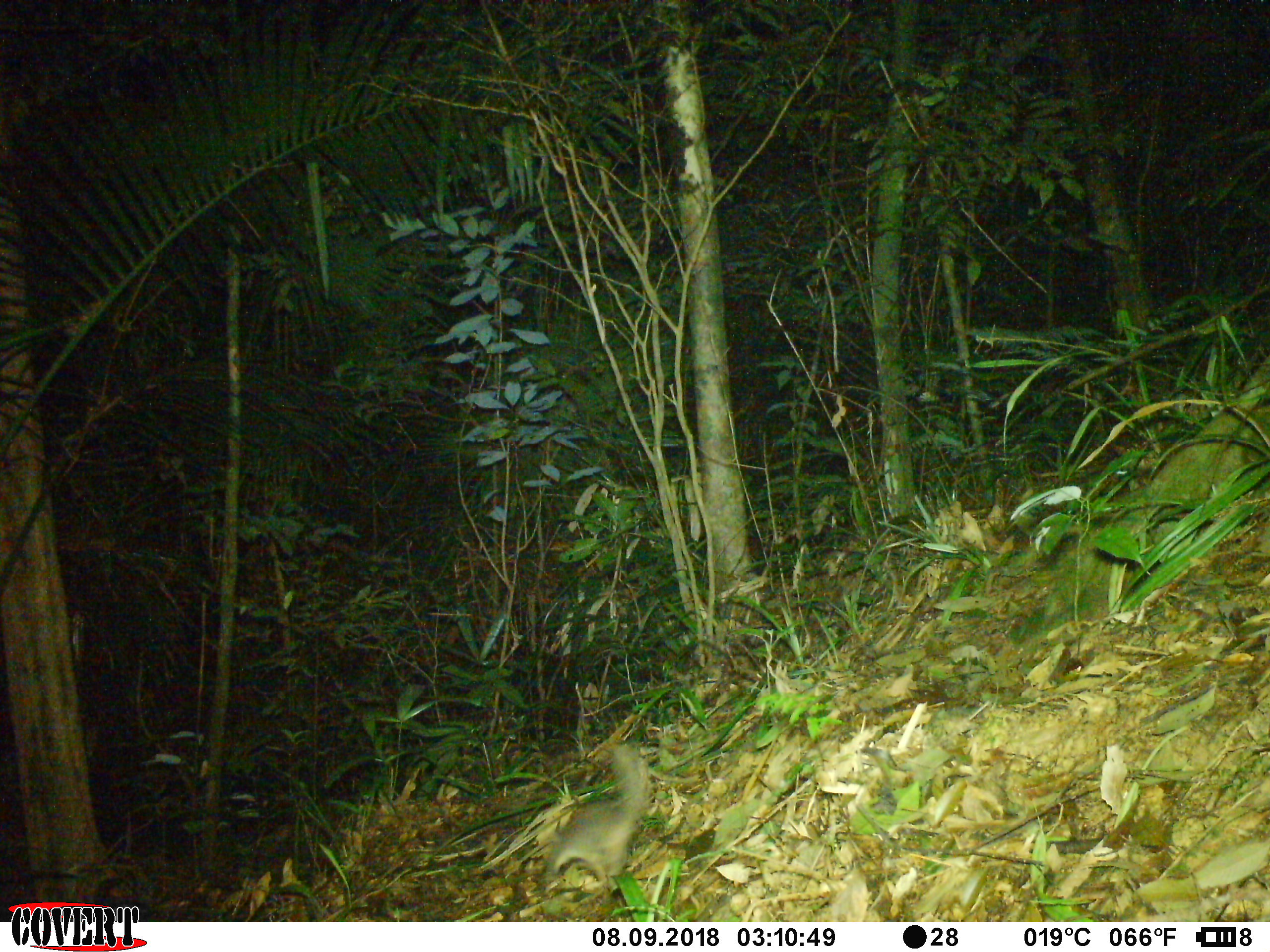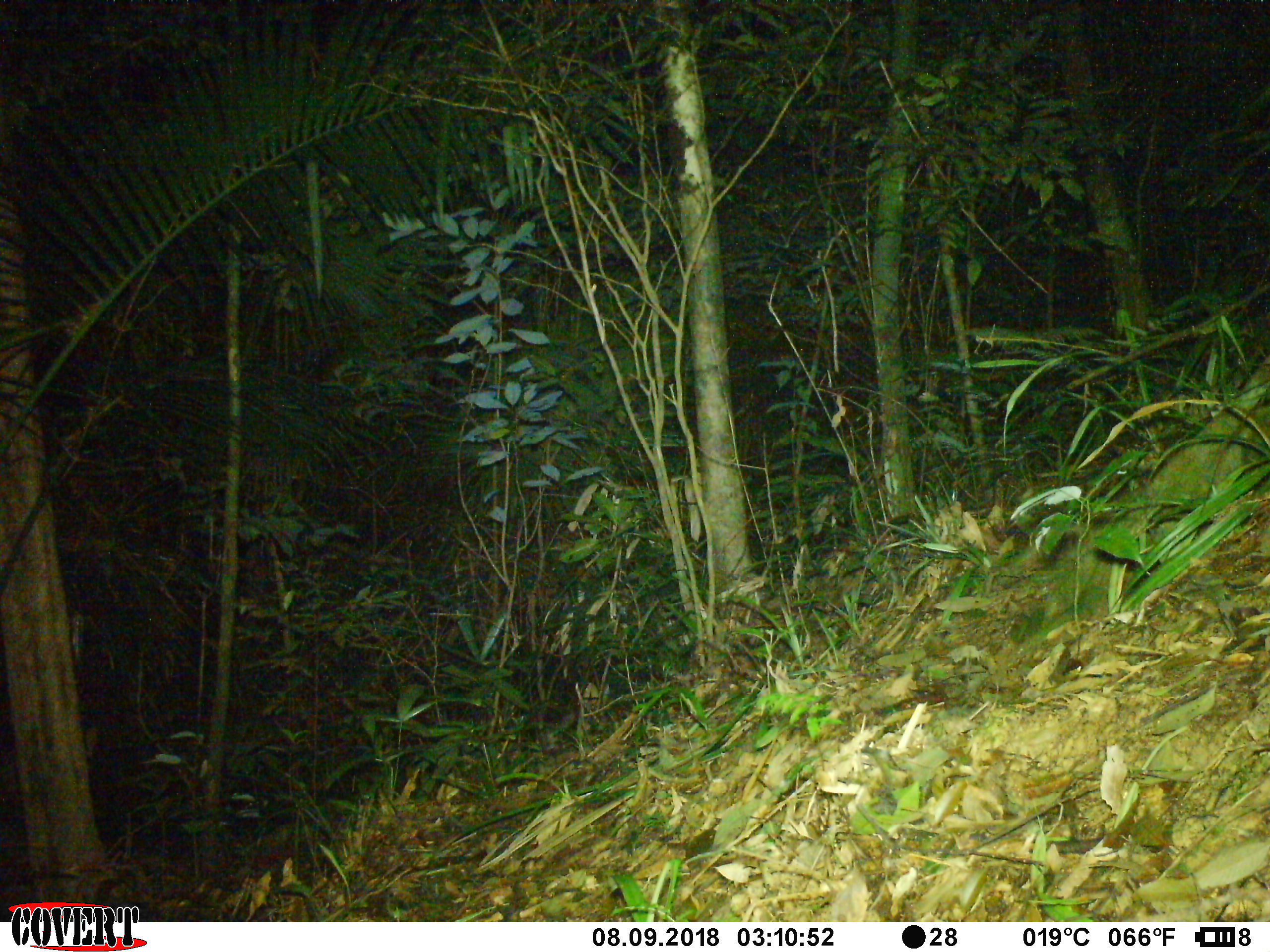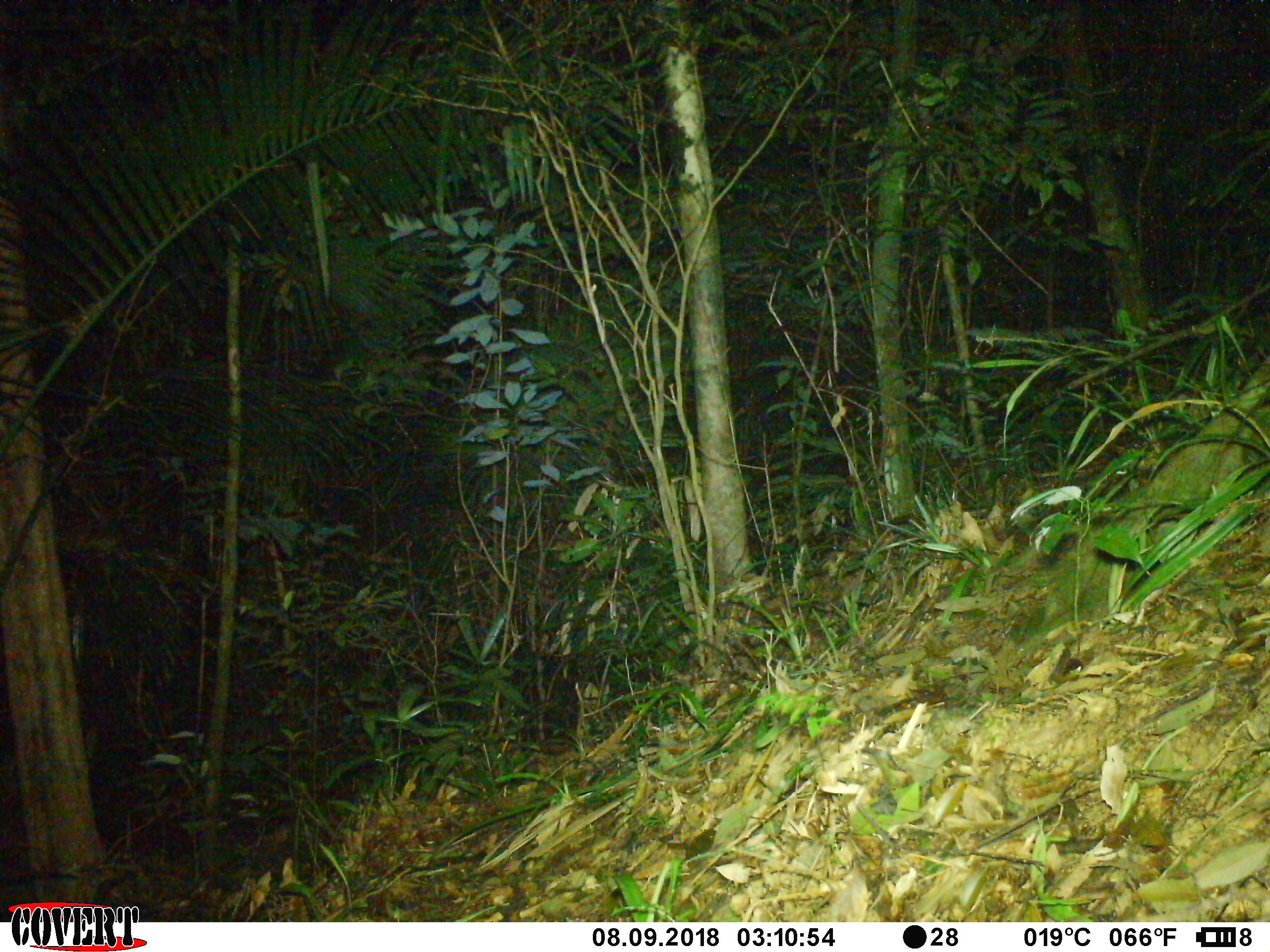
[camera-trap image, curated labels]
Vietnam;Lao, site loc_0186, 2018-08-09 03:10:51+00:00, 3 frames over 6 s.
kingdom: Animalia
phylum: Chordata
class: Mammalia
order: Carnivora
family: Mustelidae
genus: Melogale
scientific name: Melogale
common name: ferret badger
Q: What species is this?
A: Ferret badger (Melogale).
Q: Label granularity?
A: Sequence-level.